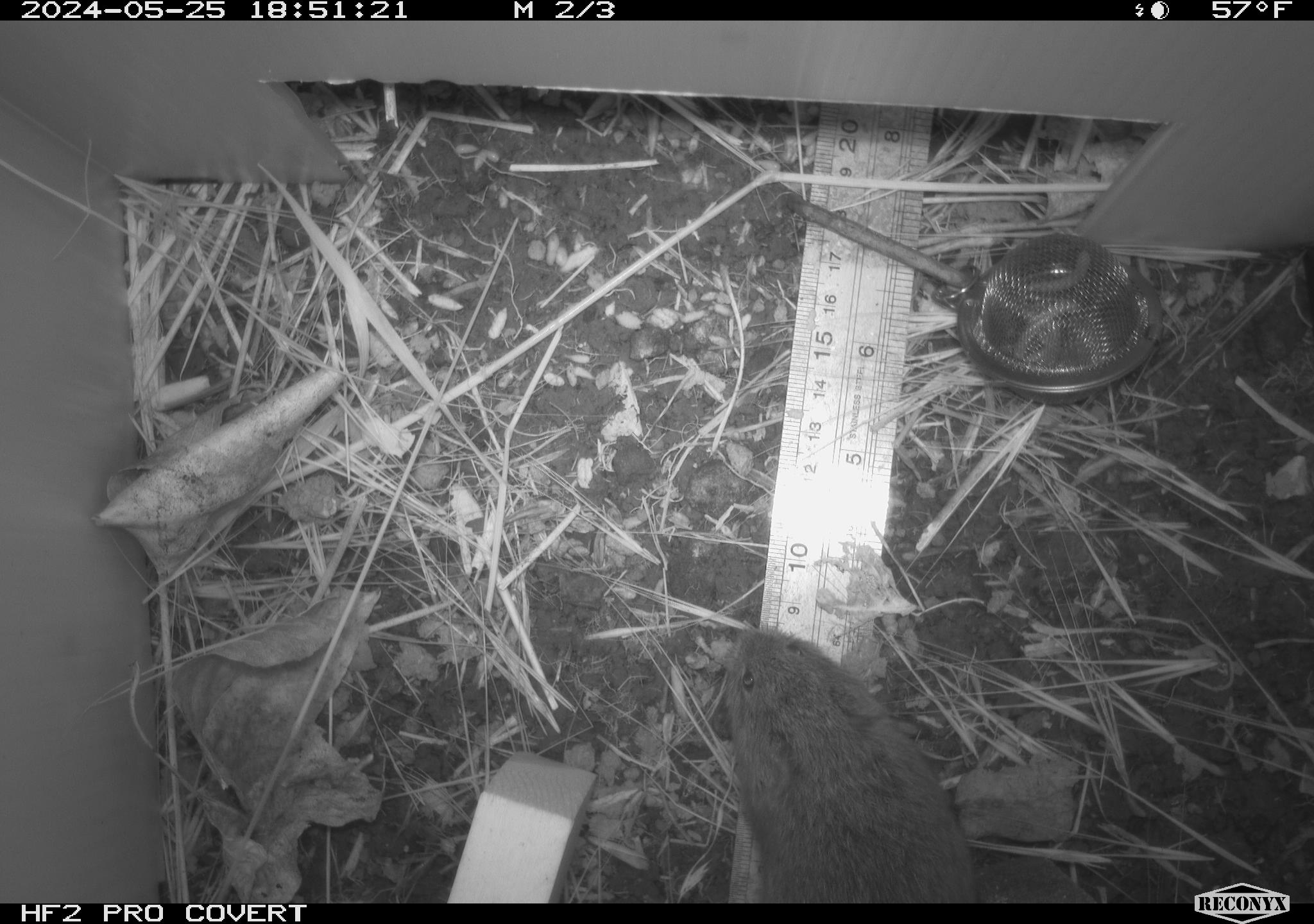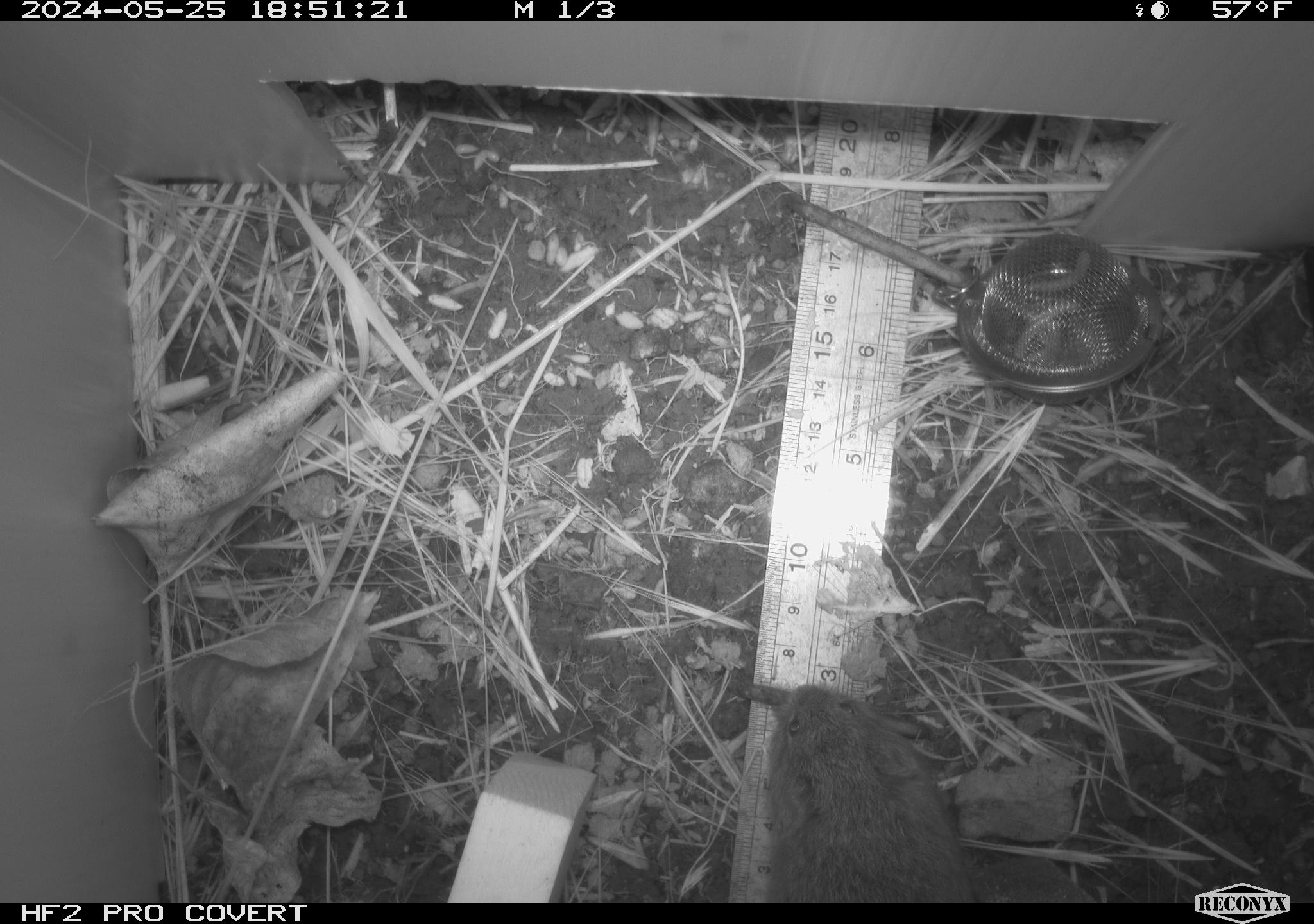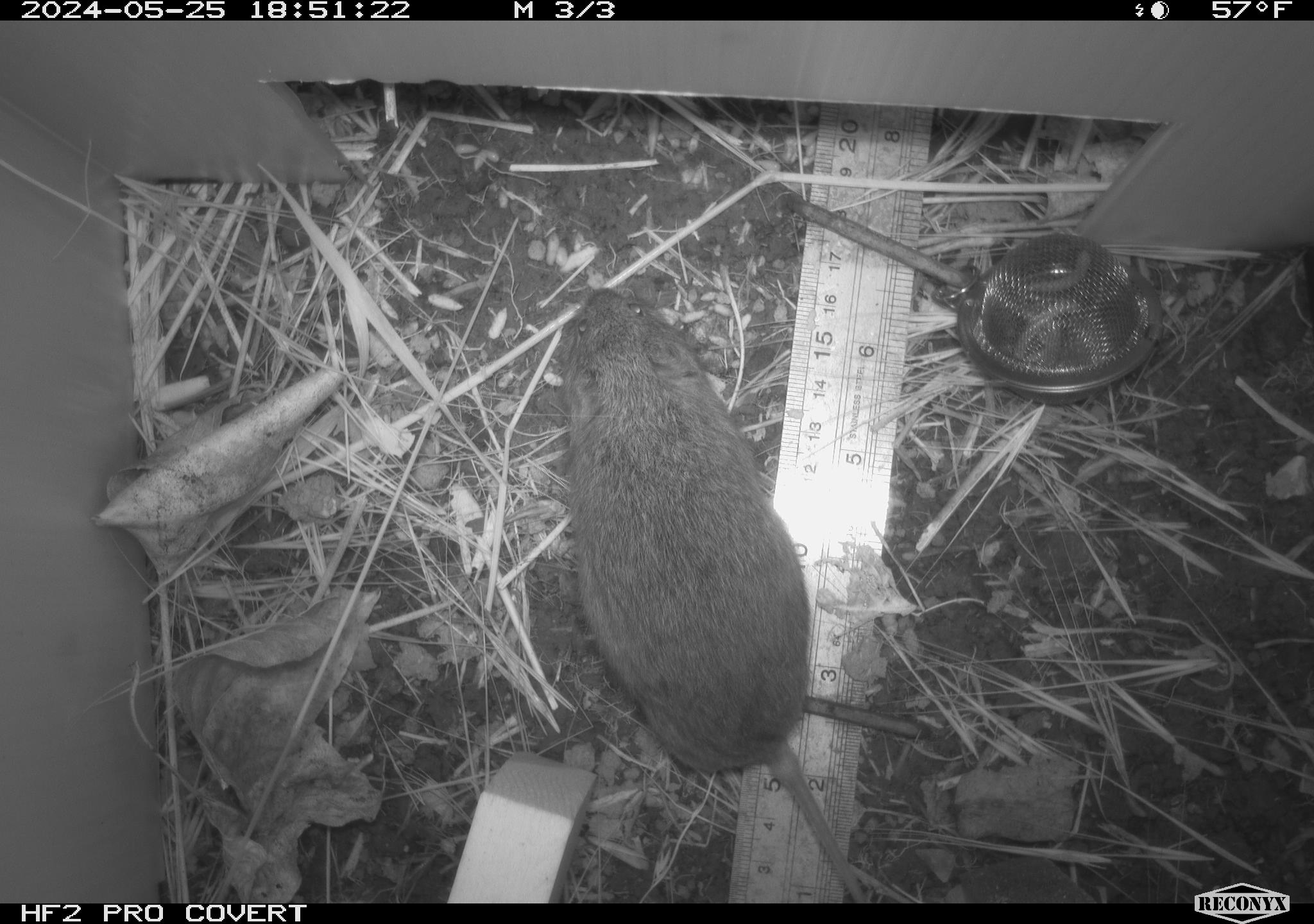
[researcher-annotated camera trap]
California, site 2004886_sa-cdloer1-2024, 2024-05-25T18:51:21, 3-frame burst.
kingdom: Animalia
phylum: Chordata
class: Mammalia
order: Rodentia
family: Cricetidae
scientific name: Arvicolinae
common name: voles, lemmings, and muskrats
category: arvicolinae subfamily